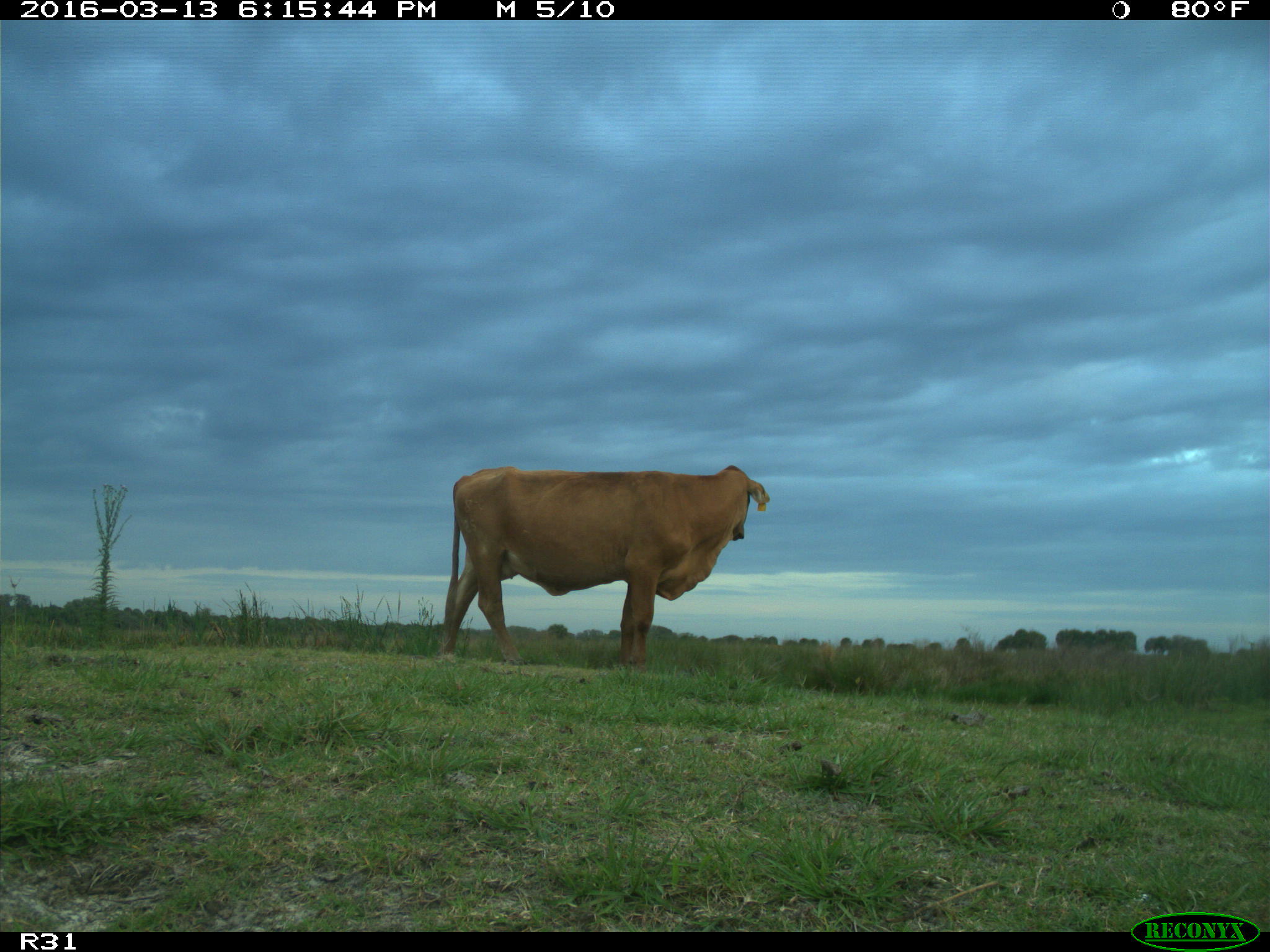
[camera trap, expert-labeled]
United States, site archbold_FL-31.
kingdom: Animalia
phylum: Chordata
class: Mammalia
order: Artiodactyla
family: Bovidae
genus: Bos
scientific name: Bos taurus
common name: domestic cow